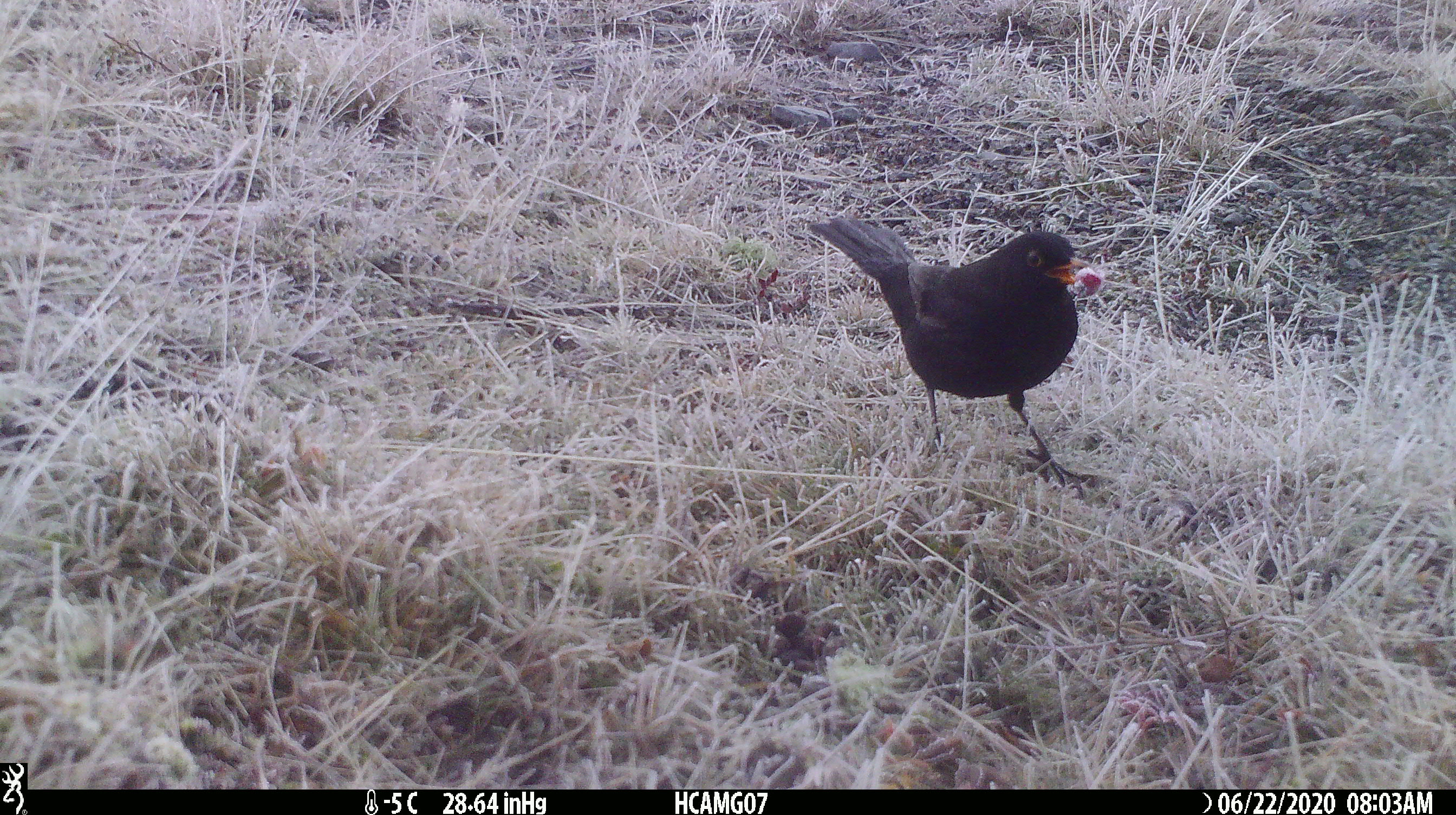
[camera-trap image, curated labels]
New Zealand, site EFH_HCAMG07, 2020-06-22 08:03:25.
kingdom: Animalia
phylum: Chordata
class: Aves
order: Passeriformes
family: Turdidae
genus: Turdus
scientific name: Turdus merula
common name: eurasian blackbird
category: blackbird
Blackbird (eurasian blackbird) (Turdus merula).